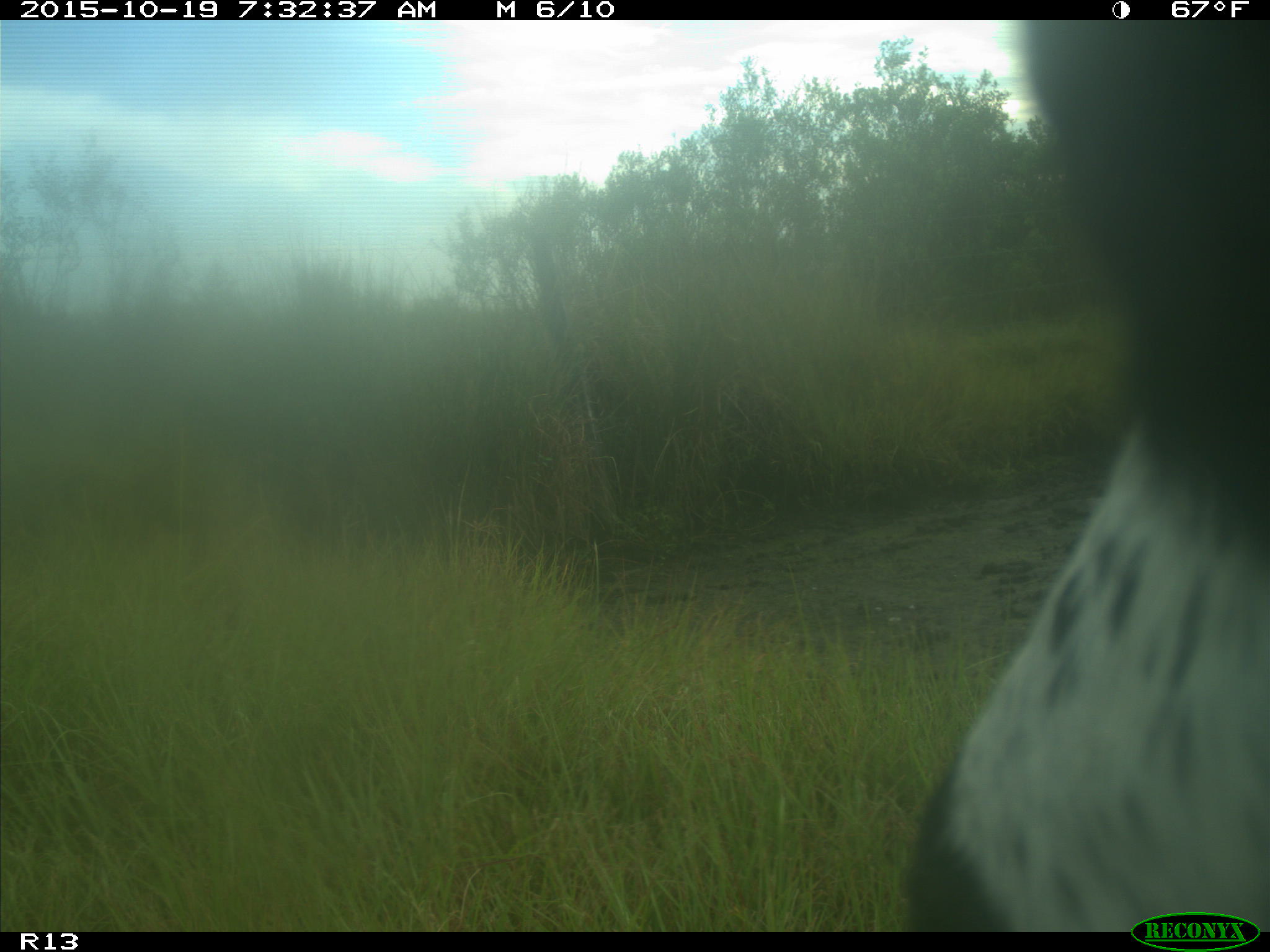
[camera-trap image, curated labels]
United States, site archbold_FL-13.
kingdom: Animalia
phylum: Chordata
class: Mammalia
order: Artiodactyla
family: Bovidae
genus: Bos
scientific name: Bos taurus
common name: domestic cow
Bos taurus (domestic cow).